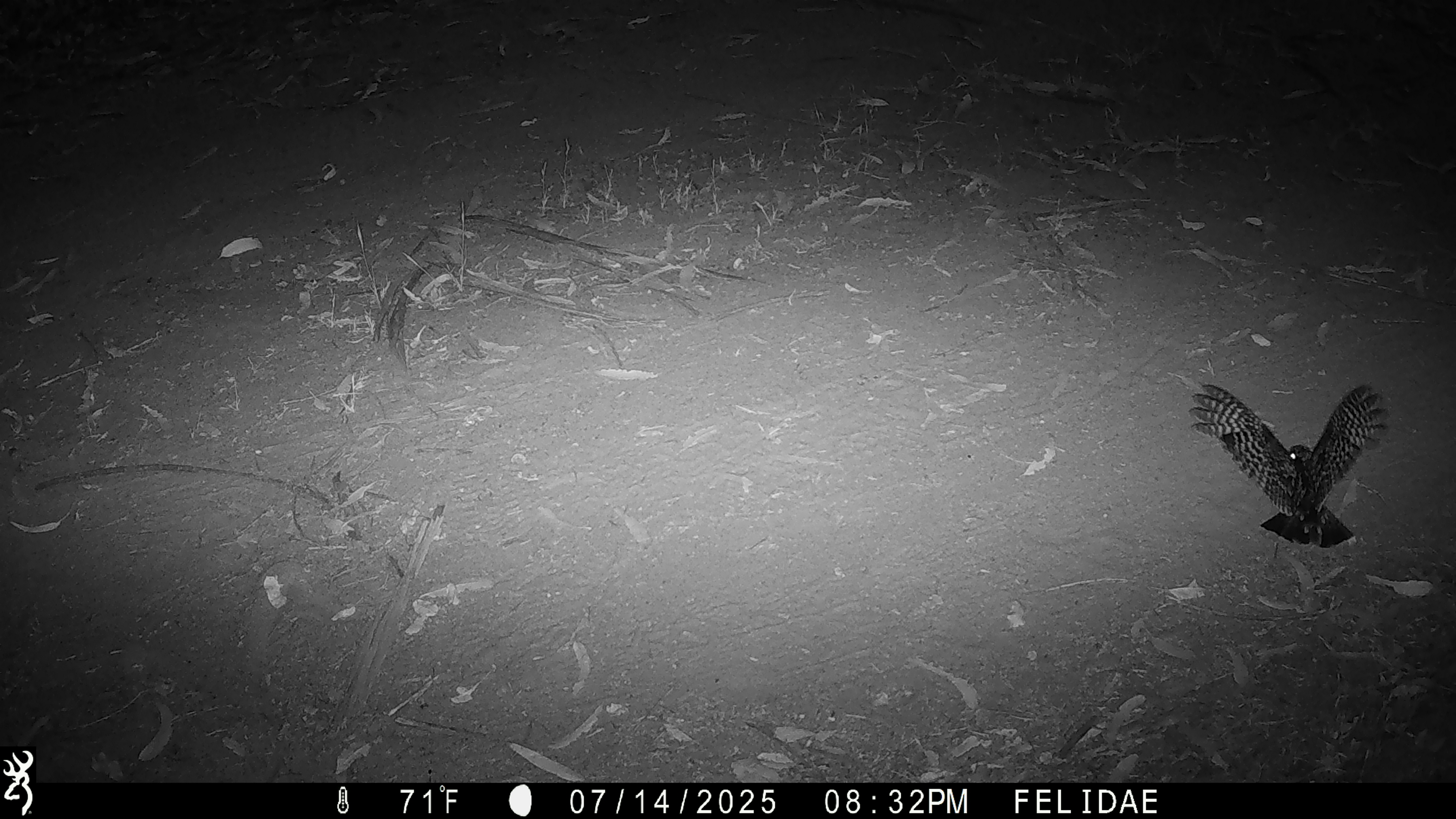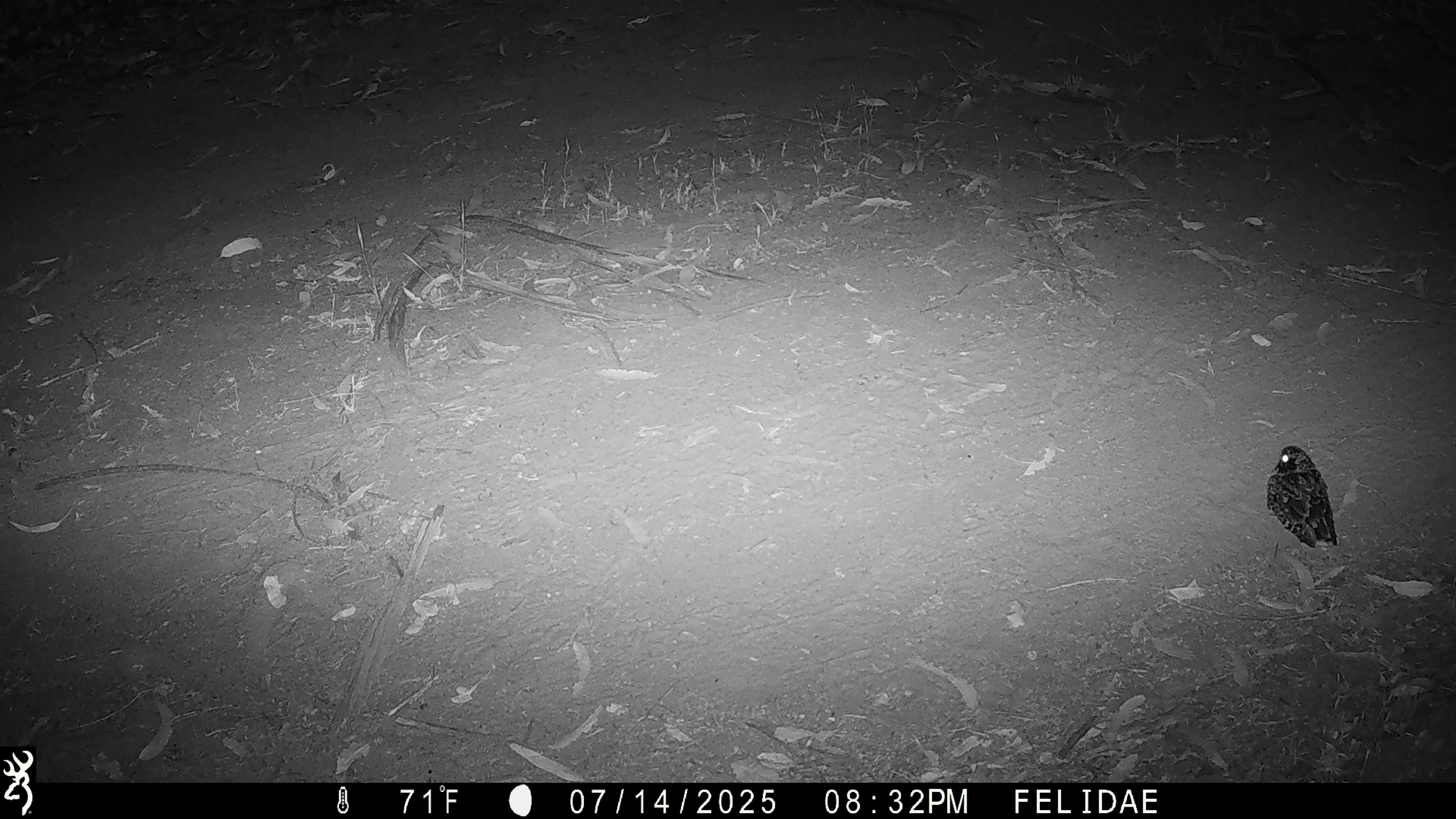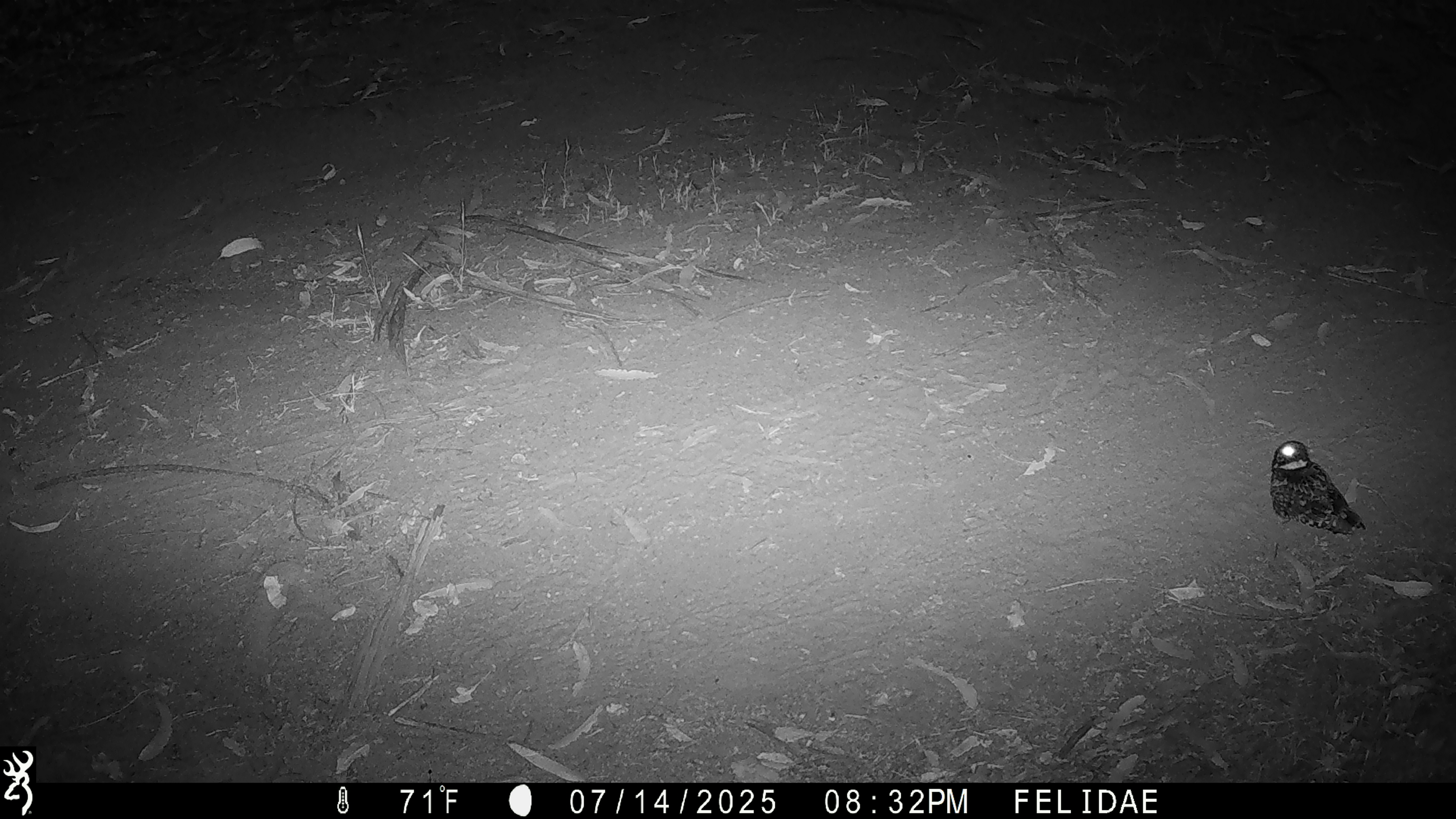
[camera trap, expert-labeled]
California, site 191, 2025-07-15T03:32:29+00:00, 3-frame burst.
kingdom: Animalia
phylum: Chordata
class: Aves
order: Caprimulgiformes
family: Caprimulgidae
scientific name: Caprimulgidae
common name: nightjar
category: unknown nightjar